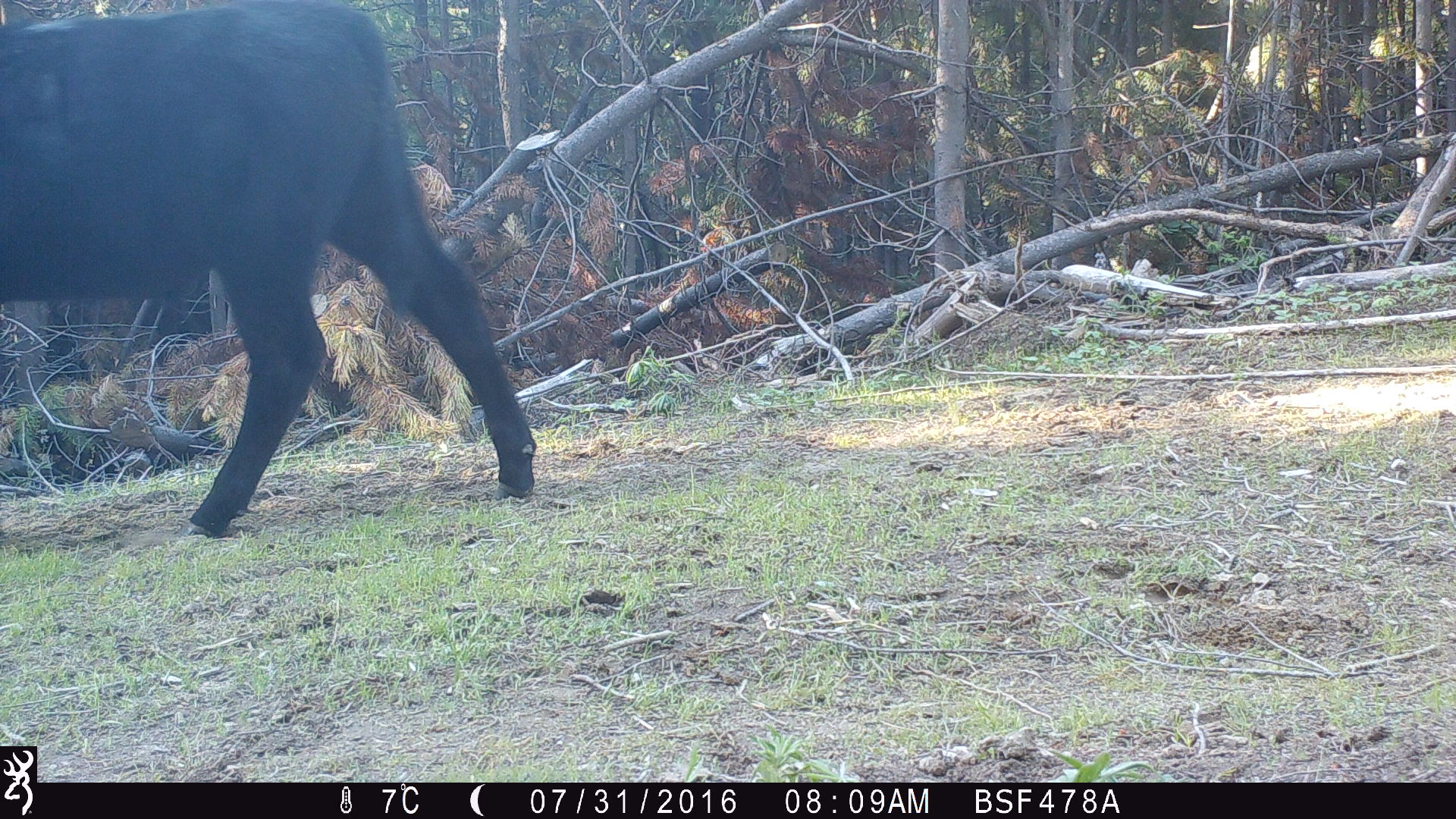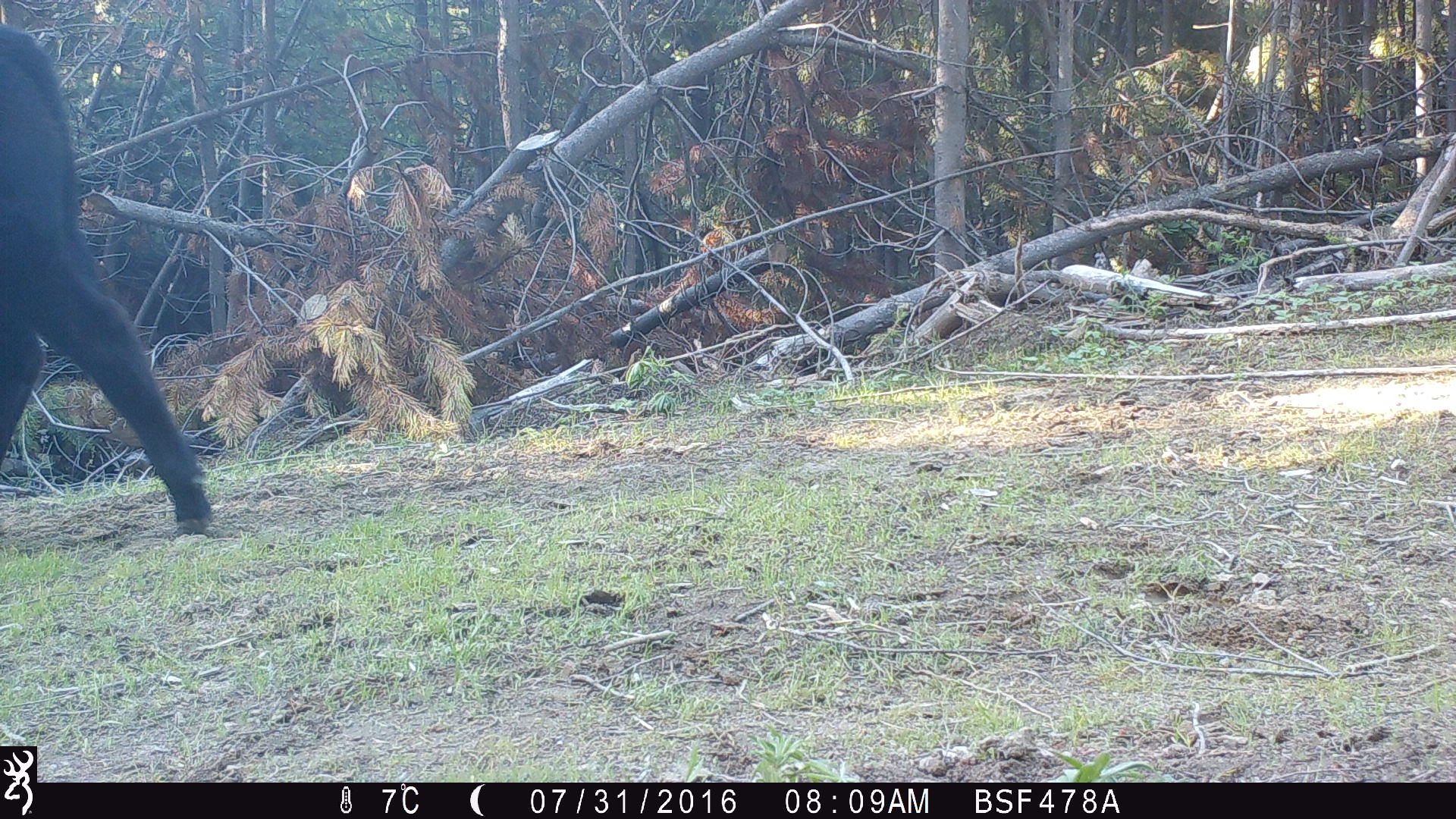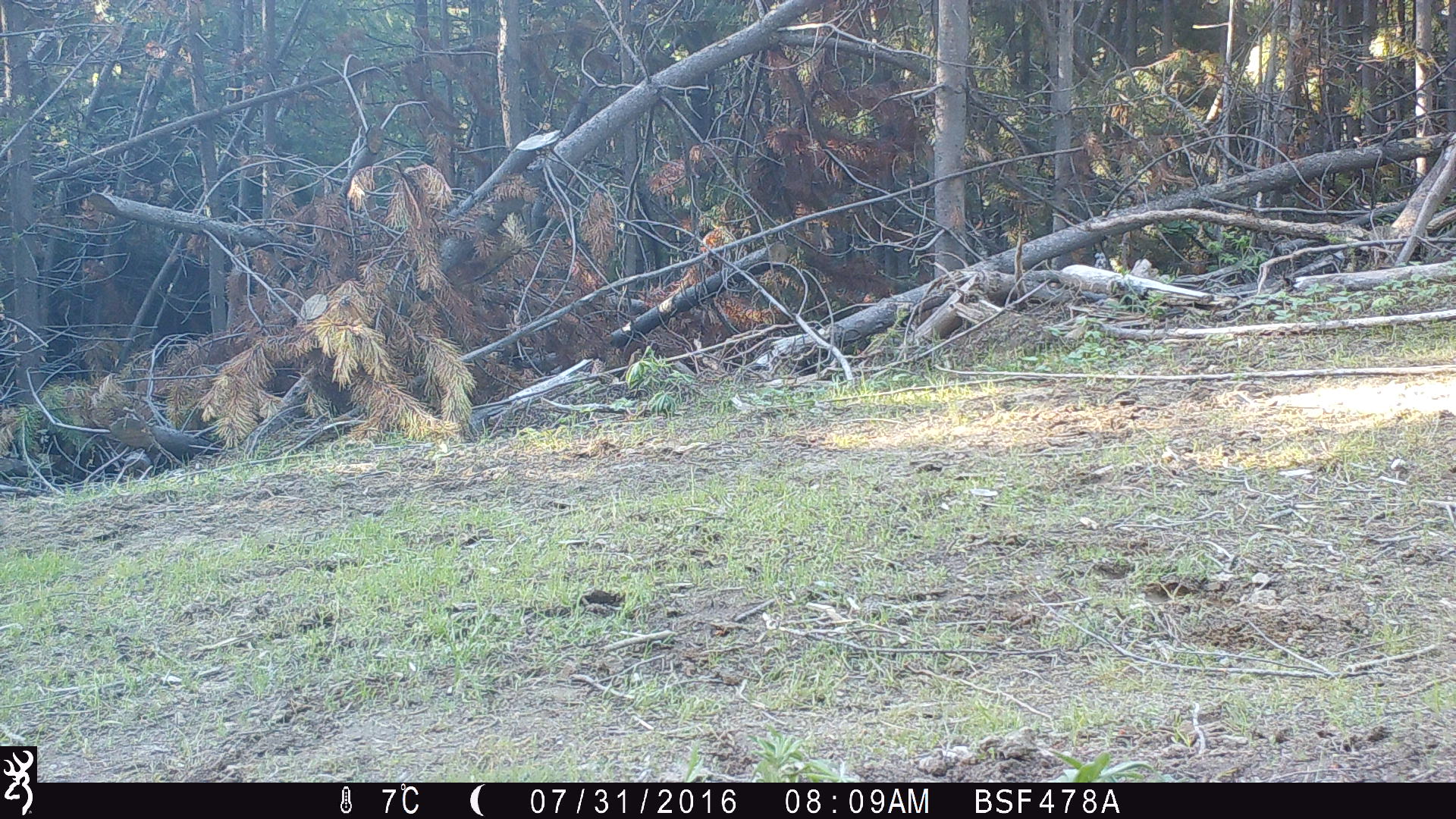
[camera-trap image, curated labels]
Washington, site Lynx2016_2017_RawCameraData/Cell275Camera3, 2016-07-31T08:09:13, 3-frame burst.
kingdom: Animalia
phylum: Chordata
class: Mammalia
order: Artiodactyla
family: Bovidae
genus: Bos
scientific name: Bos taurus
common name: domestic cattle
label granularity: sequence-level